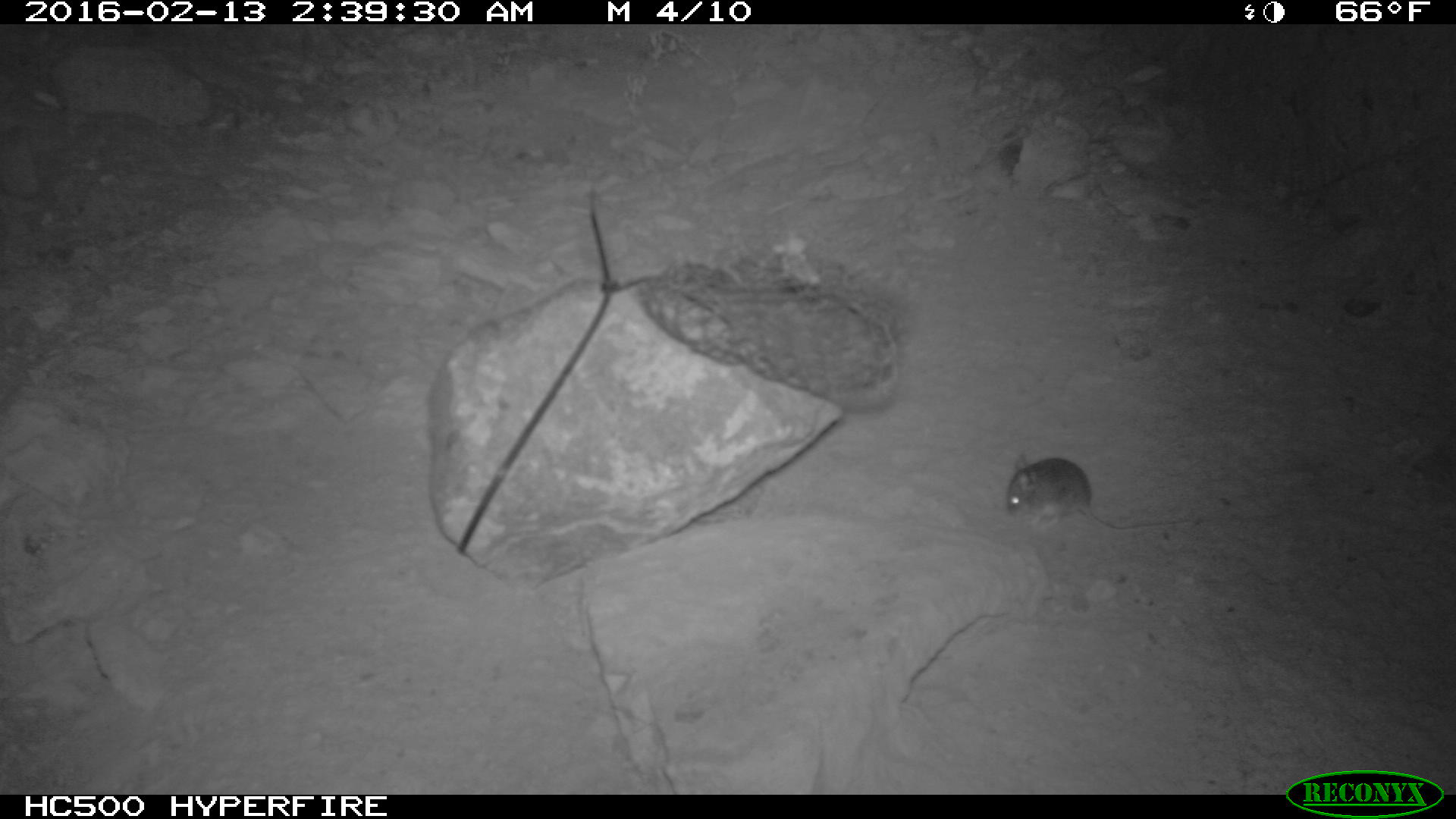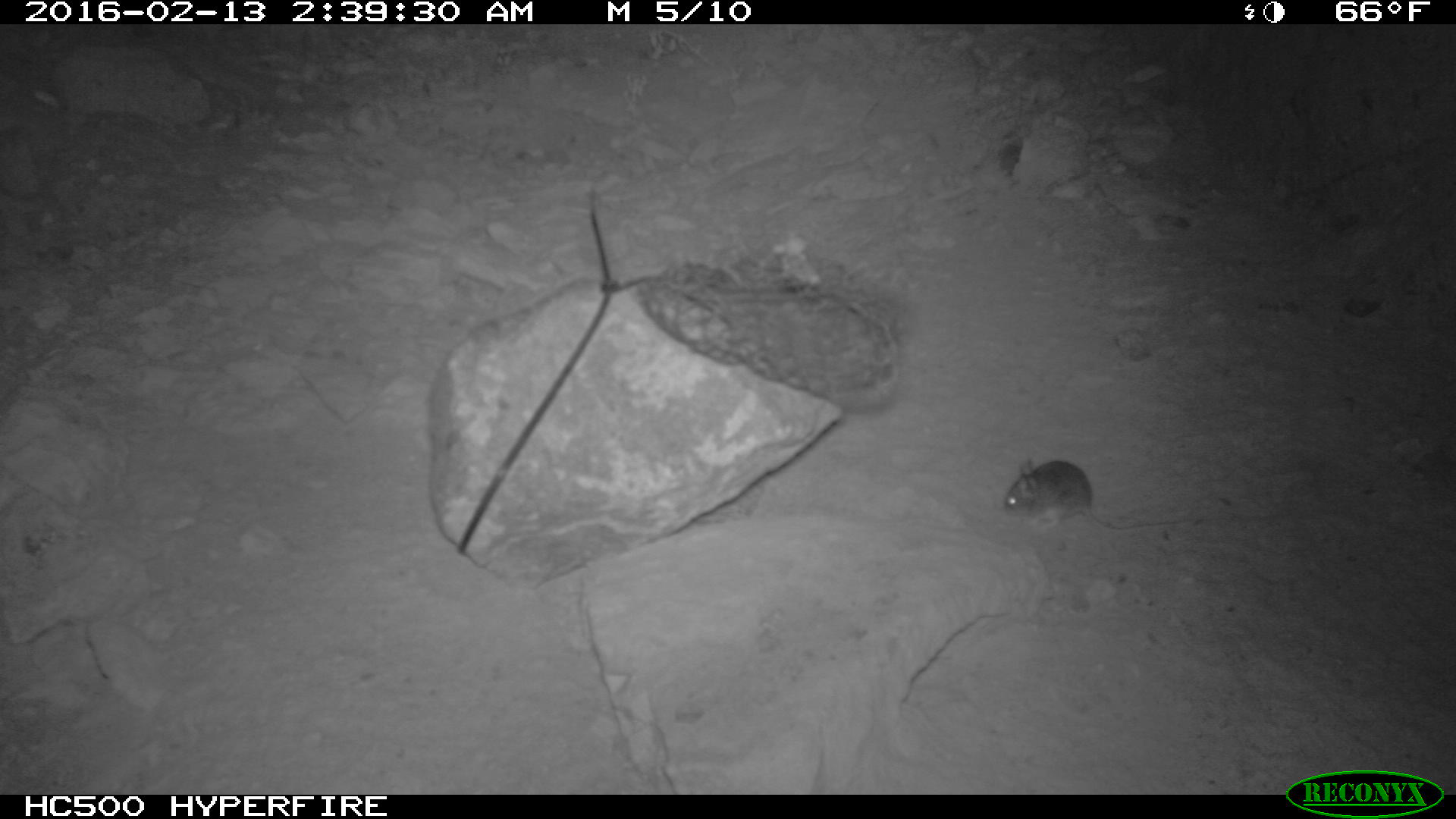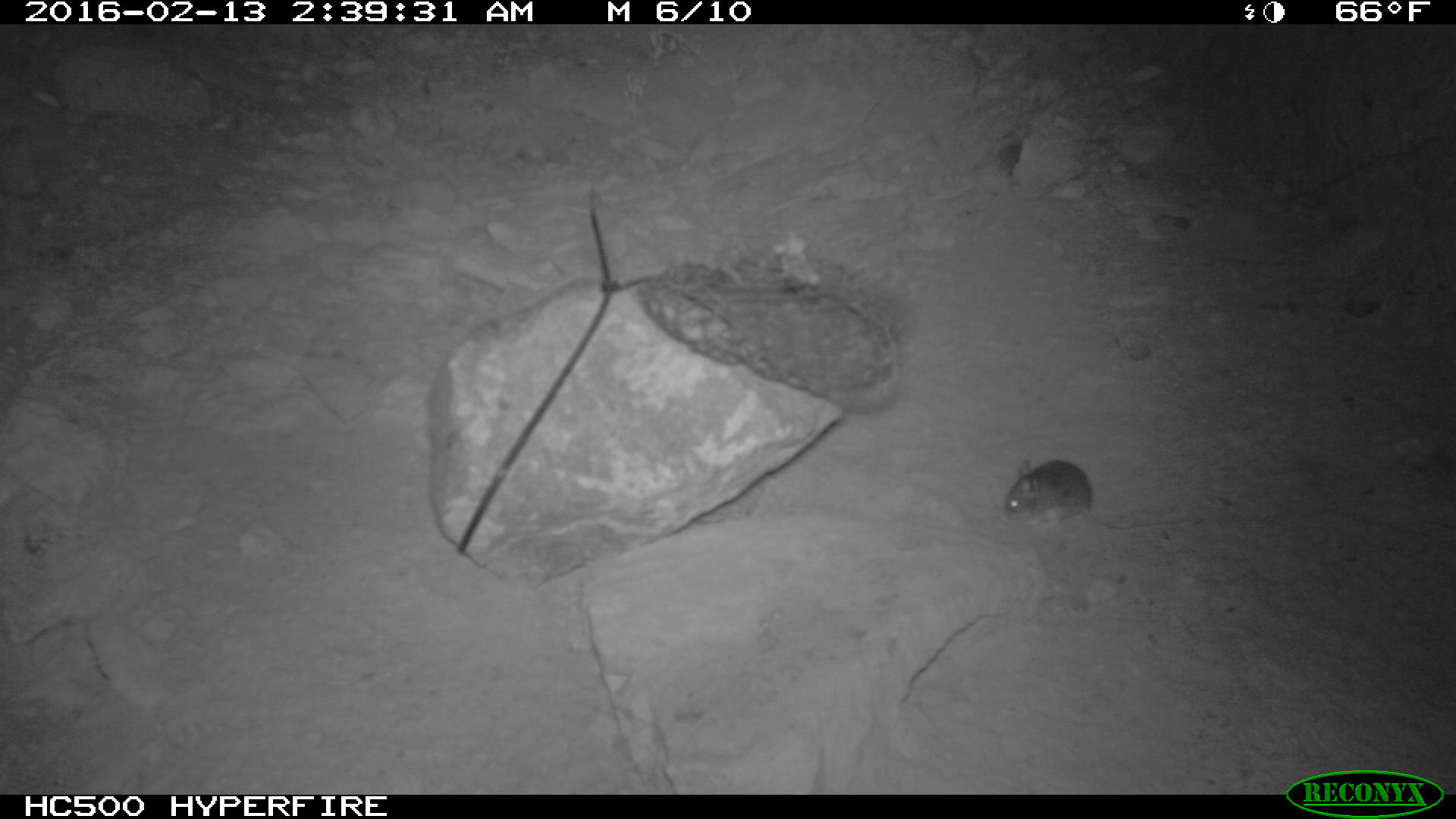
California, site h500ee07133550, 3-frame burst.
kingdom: Animalia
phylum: Chordata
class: Mammalia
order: Rodentia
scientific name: Rodentia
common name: rodent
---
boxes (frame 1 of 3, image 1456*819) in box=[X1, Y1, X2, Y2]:
rodent: box=[1006, 454, 1189, 529]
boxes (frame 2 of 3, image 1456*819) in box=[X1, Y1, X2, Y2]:
rodent: box=[1000, 457, 1203, 532]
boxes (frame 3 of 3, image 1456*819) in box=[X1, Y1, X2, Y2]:
rodent: box=[1002, 456, 1203, 530]